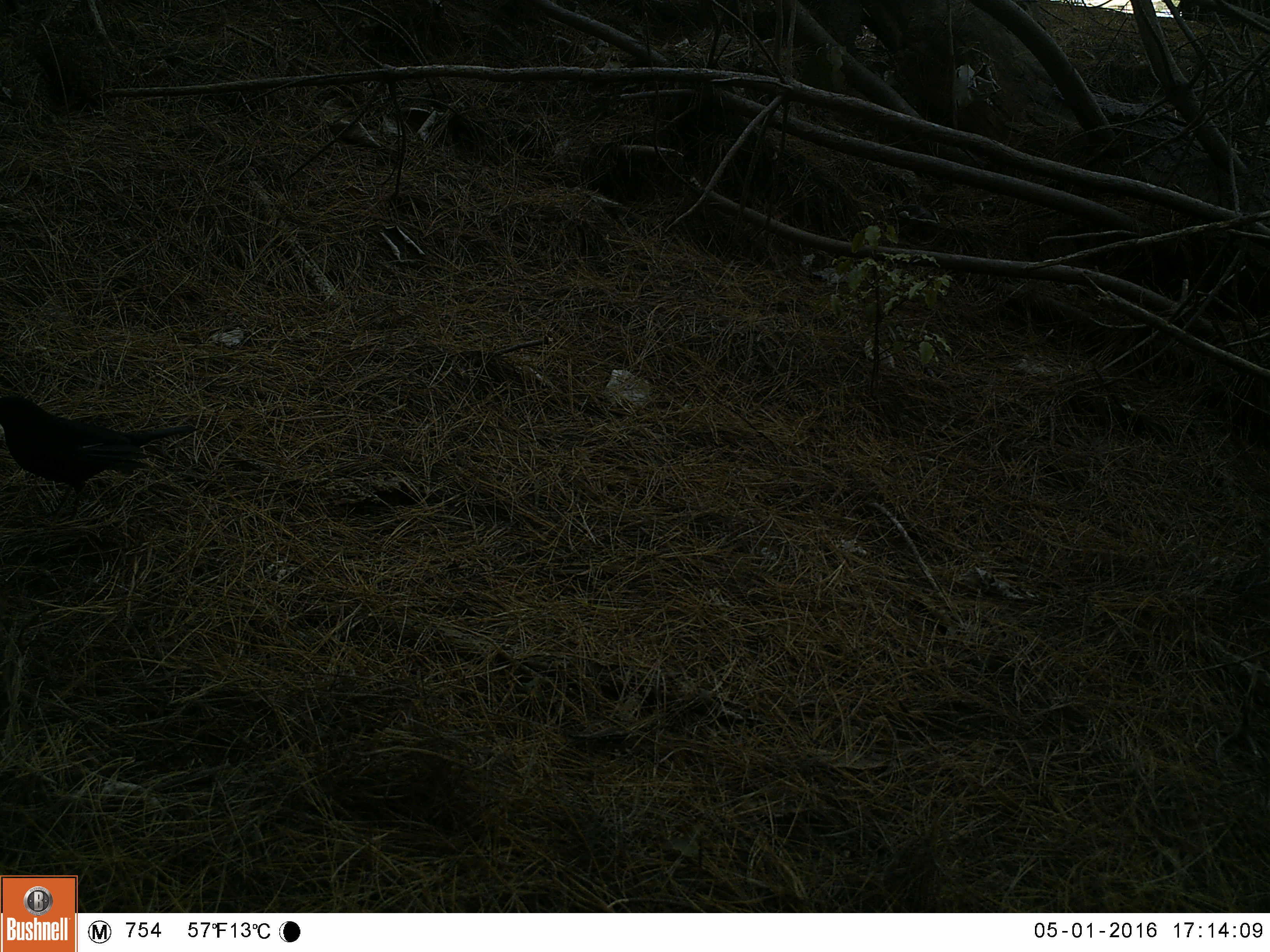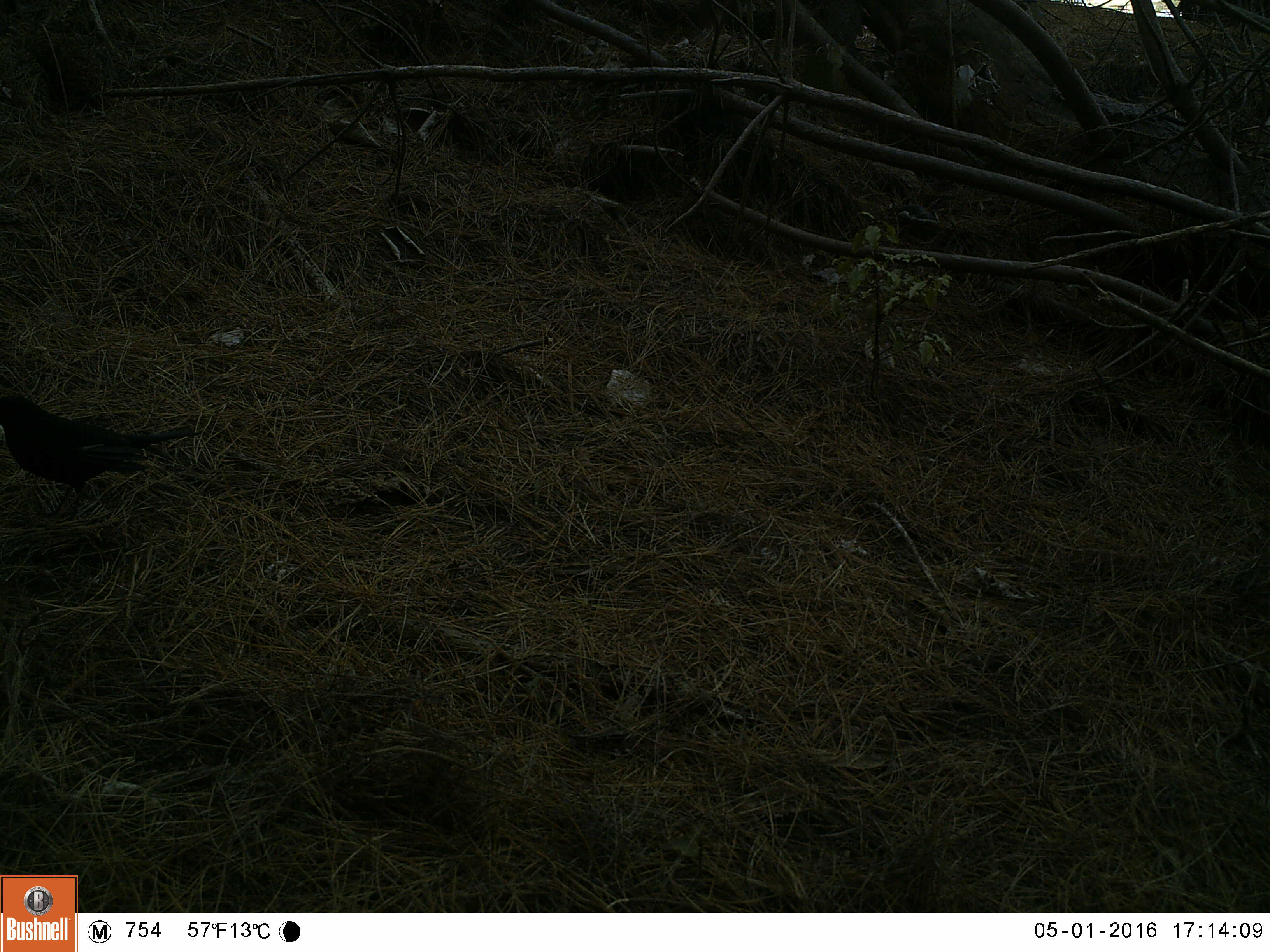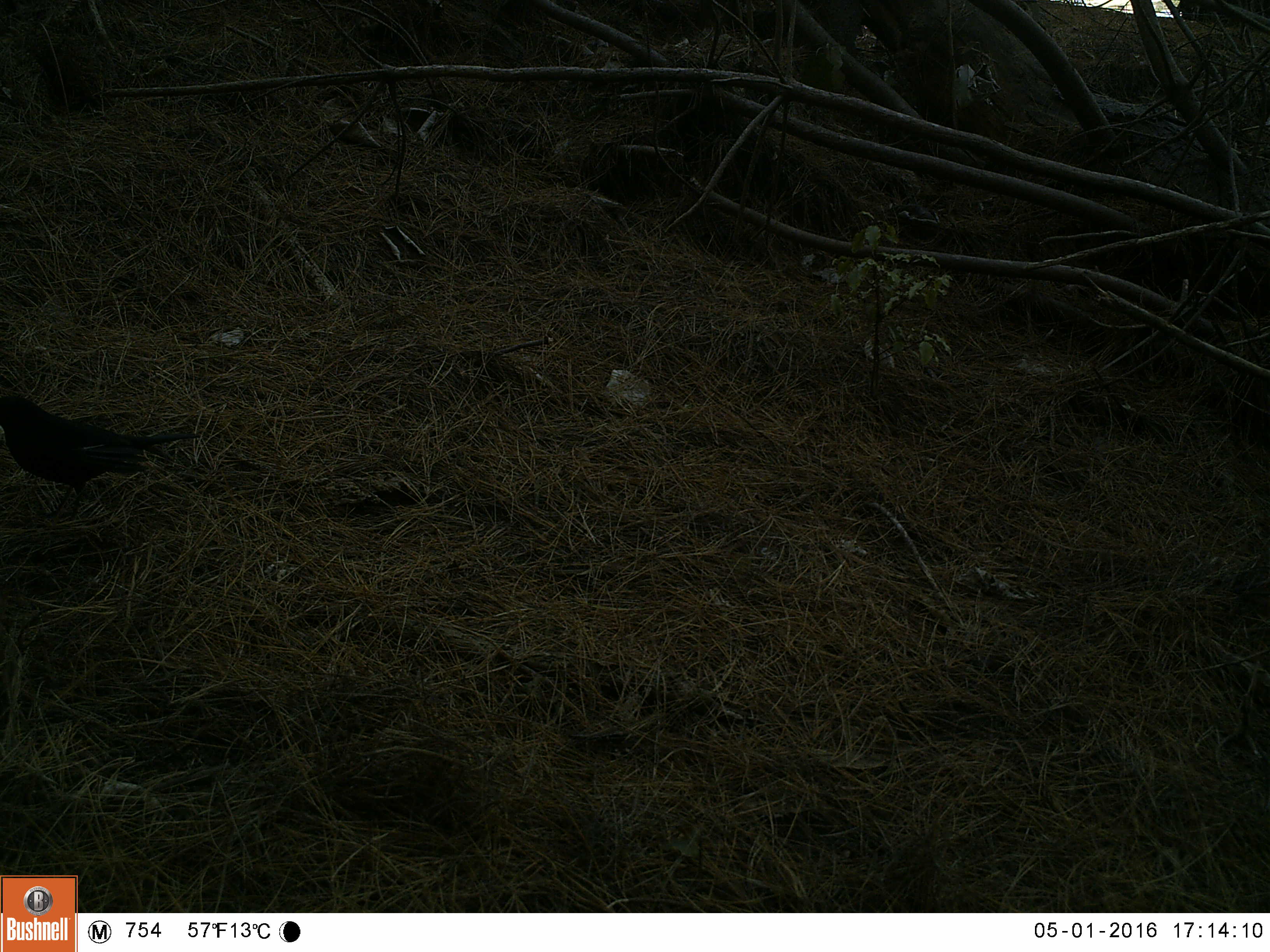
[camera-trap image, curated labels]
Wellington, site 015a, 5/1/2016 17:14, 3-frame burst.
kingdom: Animalia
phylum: Chordata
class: Aves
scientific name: Aves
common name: bird